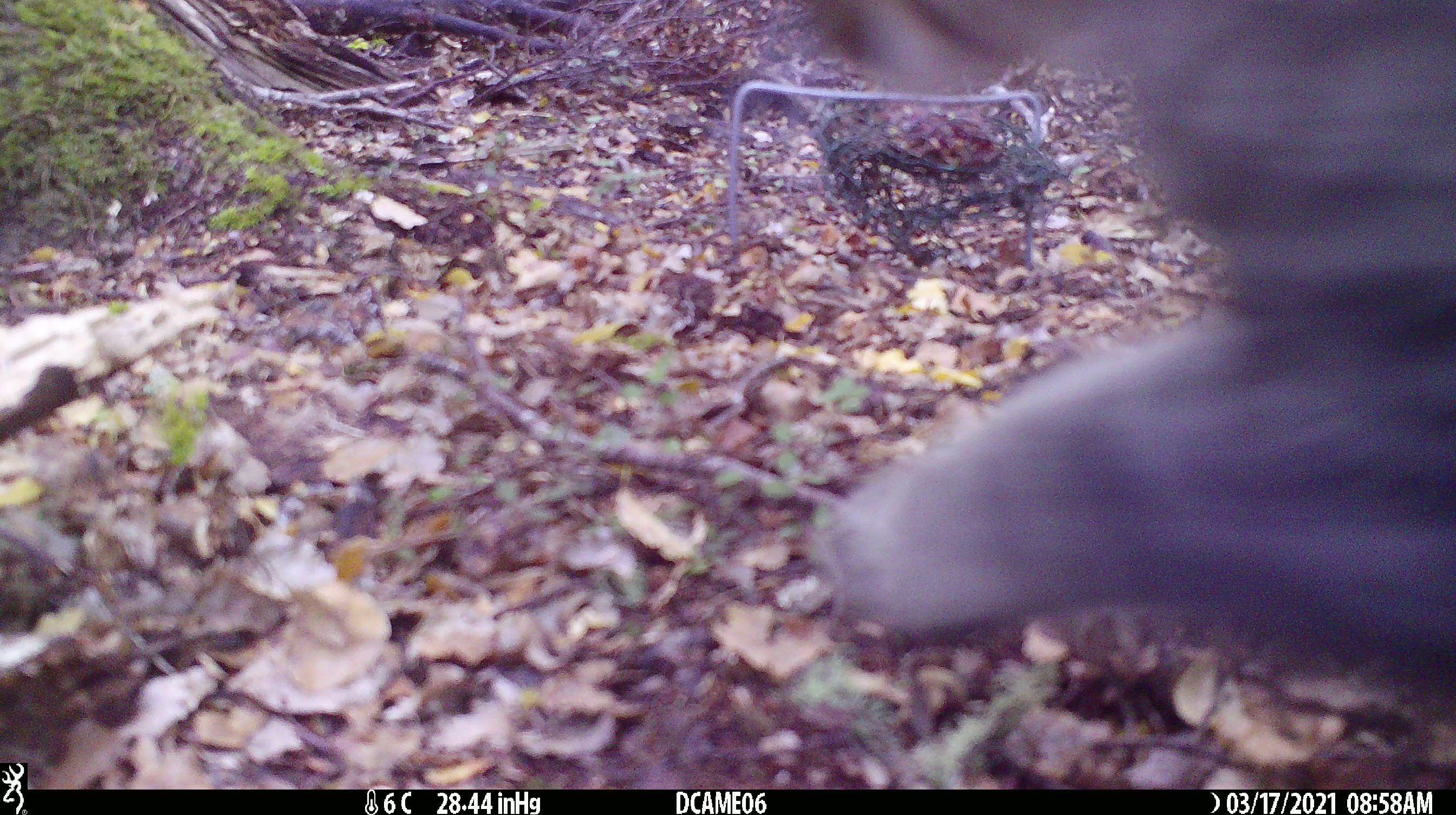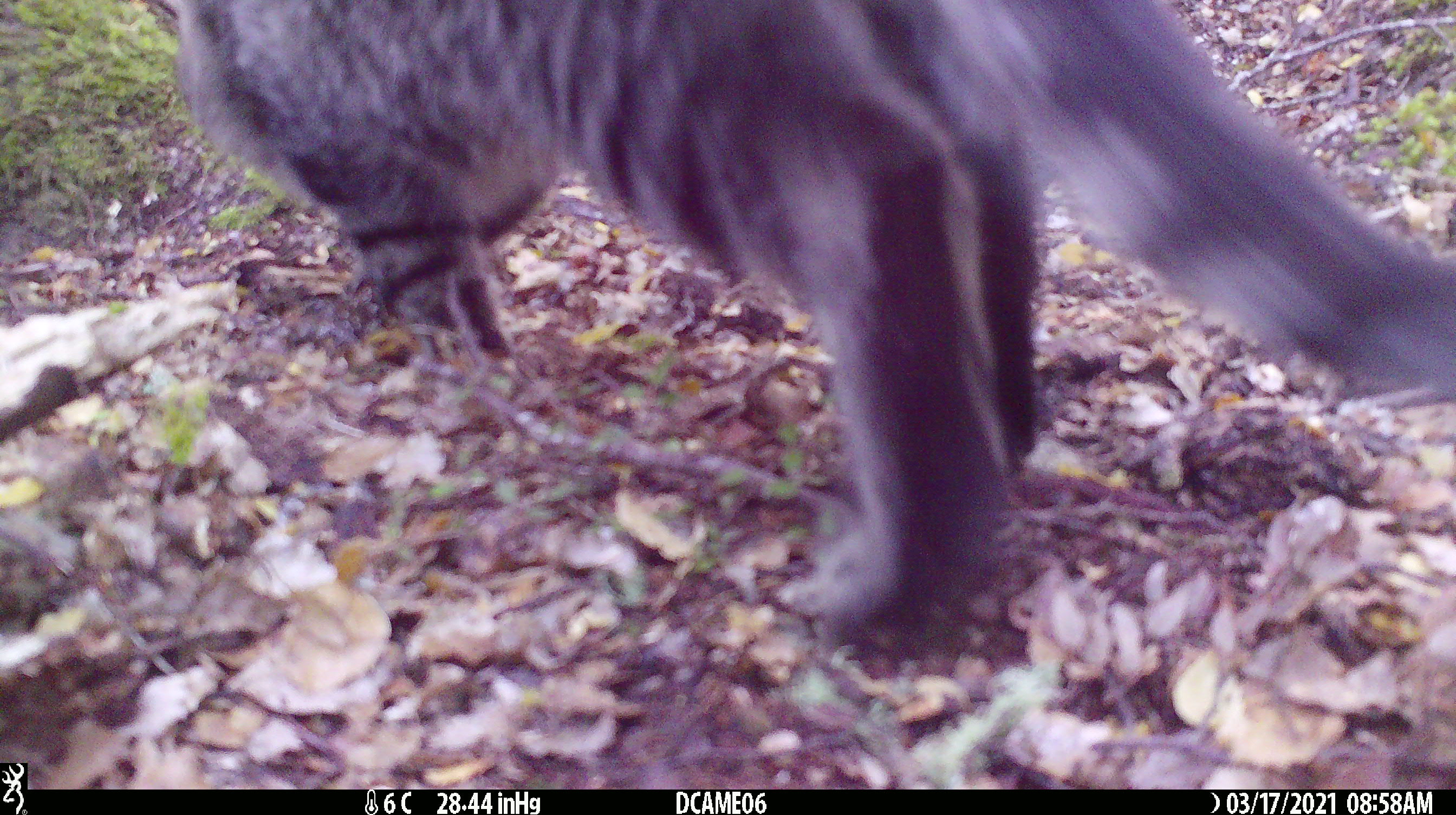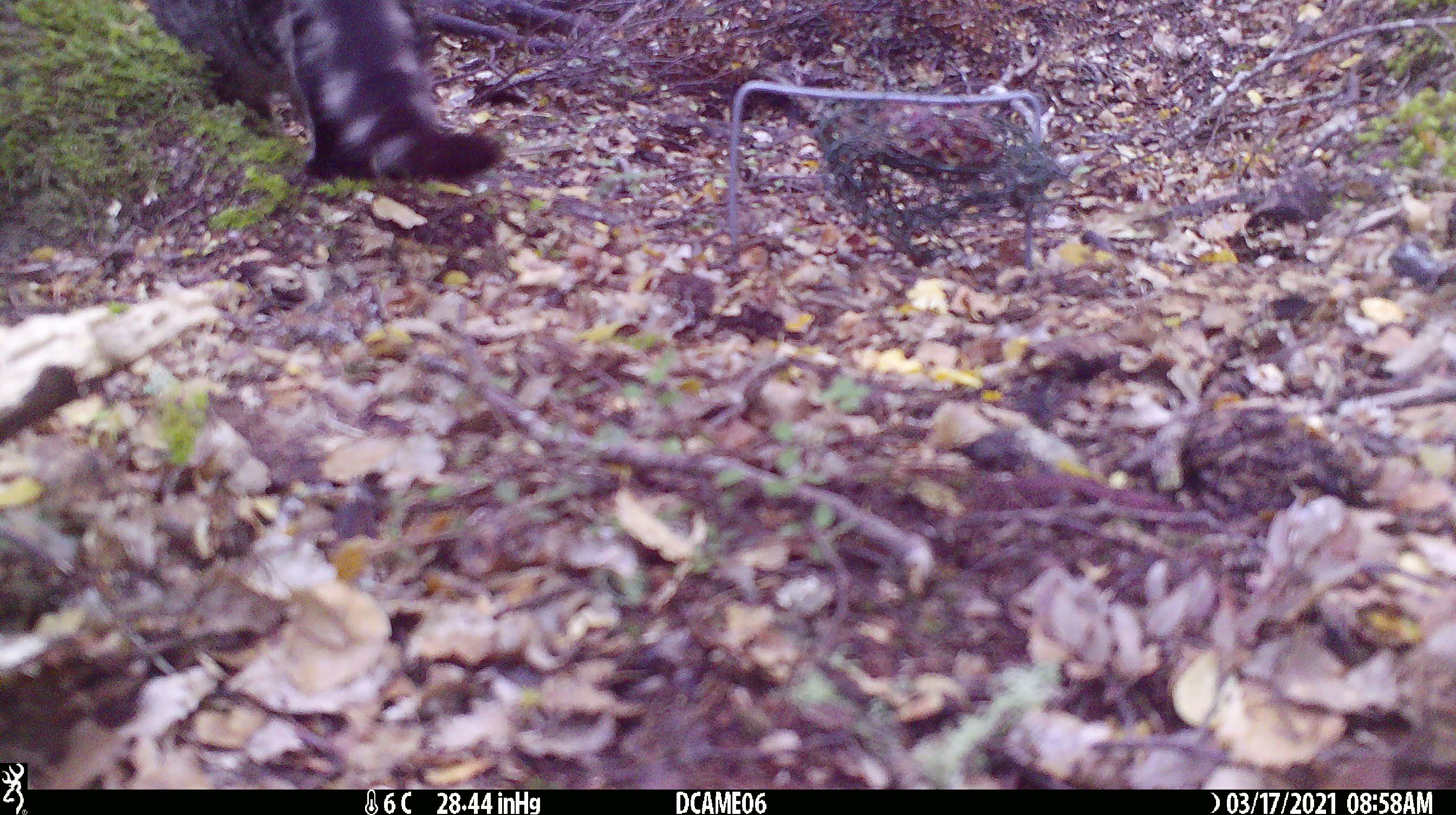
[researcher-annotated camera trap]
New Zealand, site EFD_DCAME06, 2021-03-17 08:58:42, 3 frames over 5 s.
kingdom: Animalia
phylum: Chordata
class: Mammalia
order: Carnivora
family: Felidae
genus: Felis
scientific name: Felis catus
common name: domestic cat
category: cat